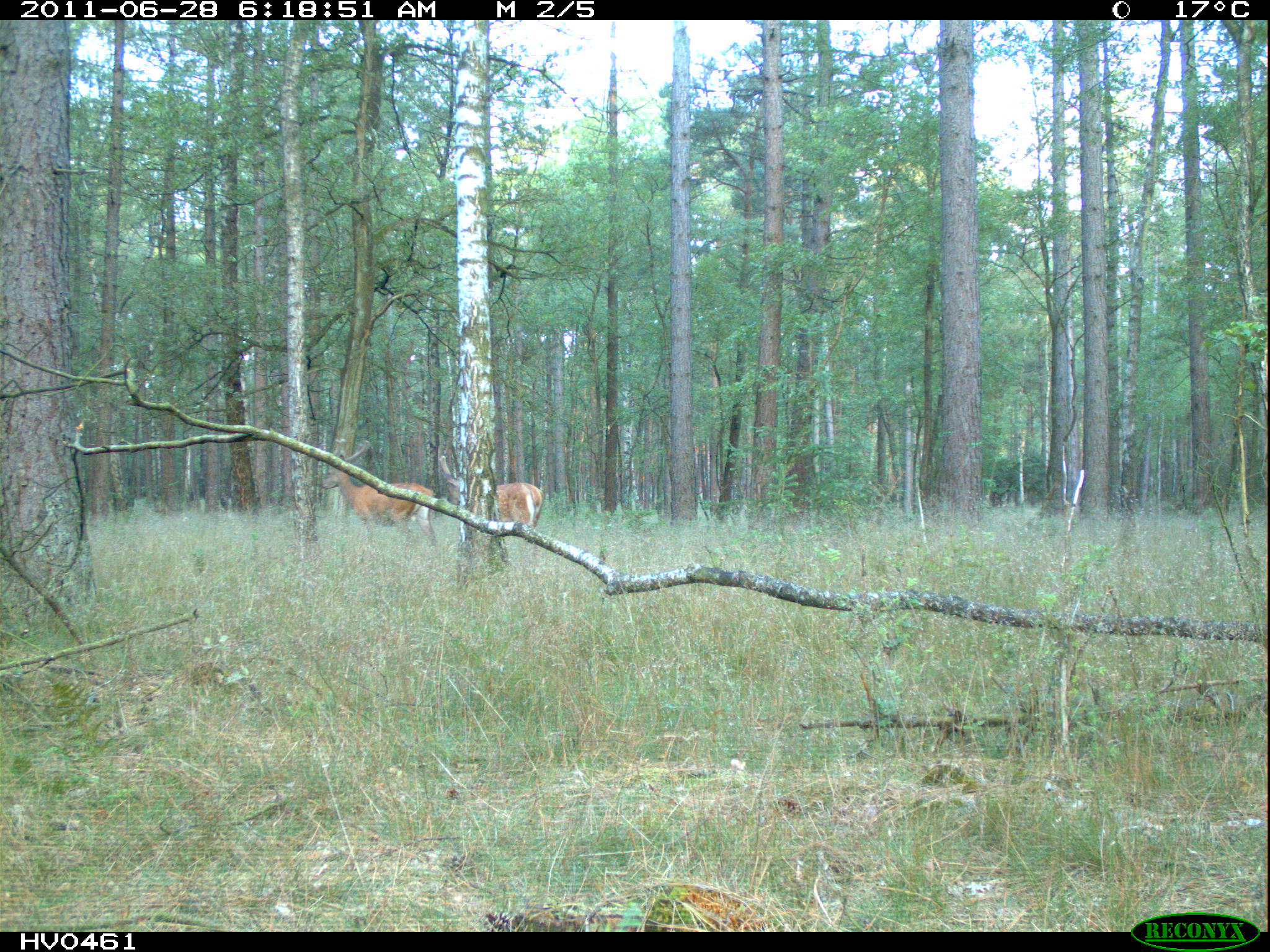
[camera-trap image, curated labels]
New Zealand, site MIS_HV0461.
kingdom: Animalia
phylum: Chordata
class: Mammalia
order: Artiodactyla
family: Cervidae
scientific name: Cervidae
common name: deer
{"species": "deer (Cervidae)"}